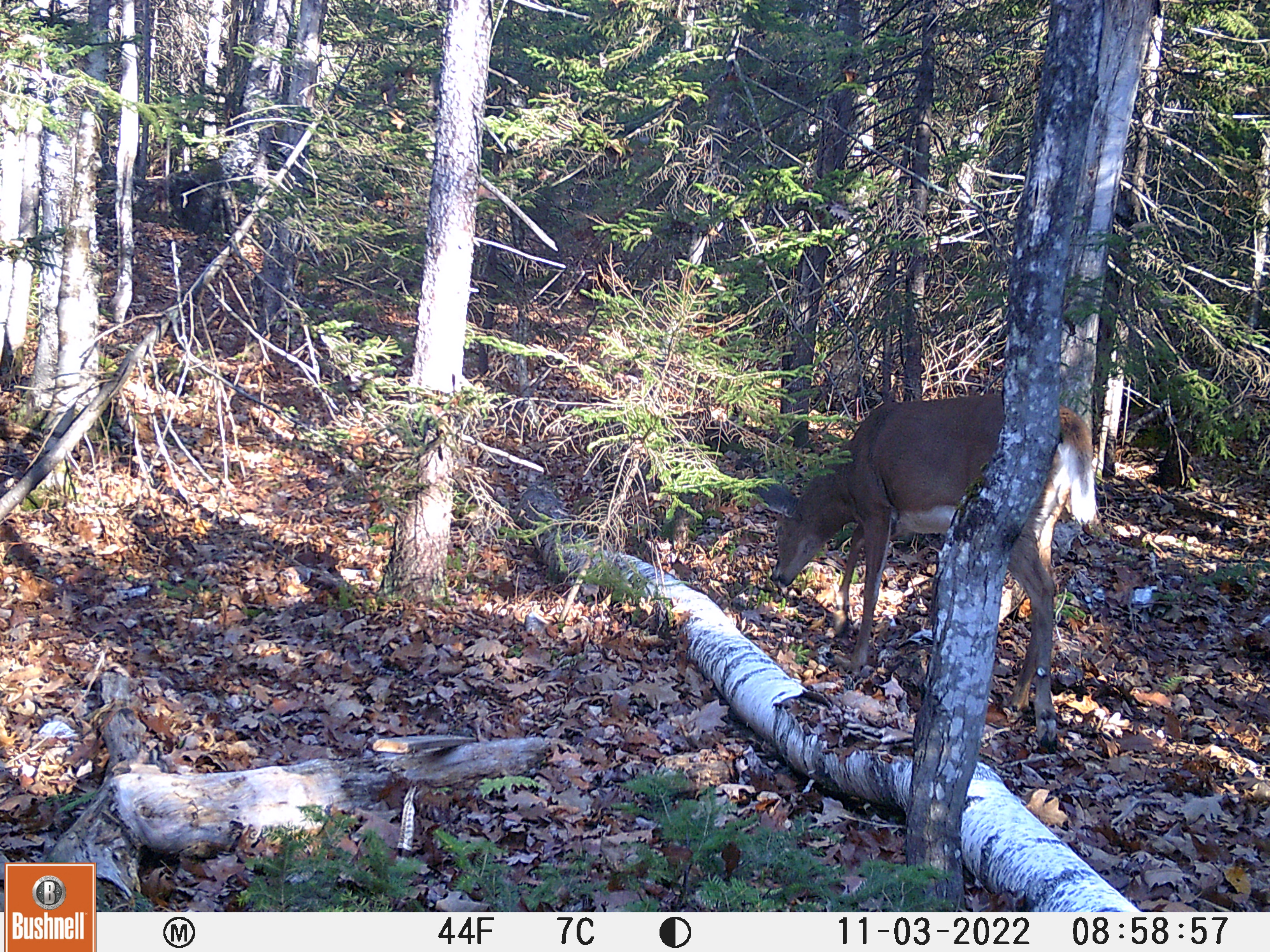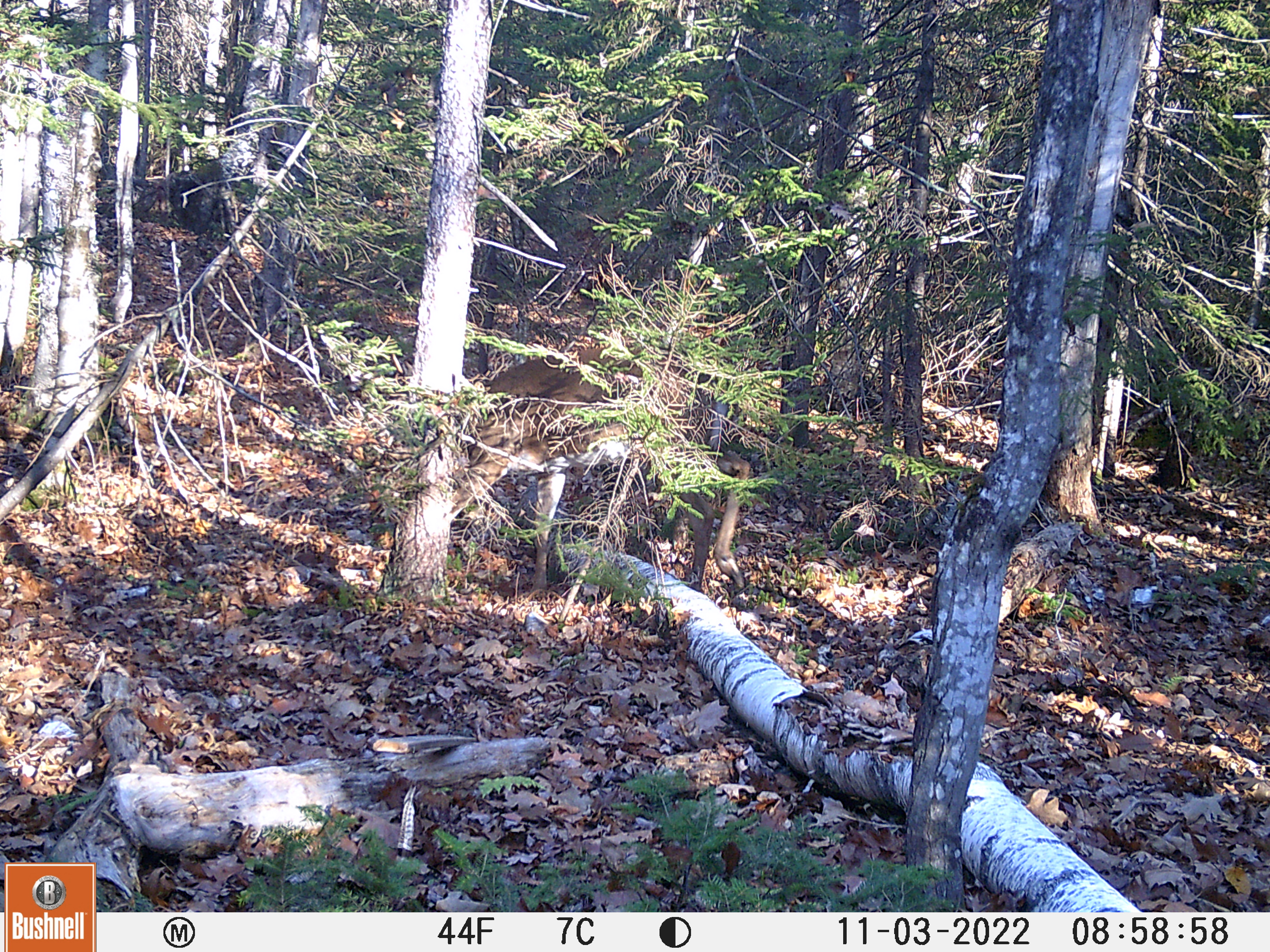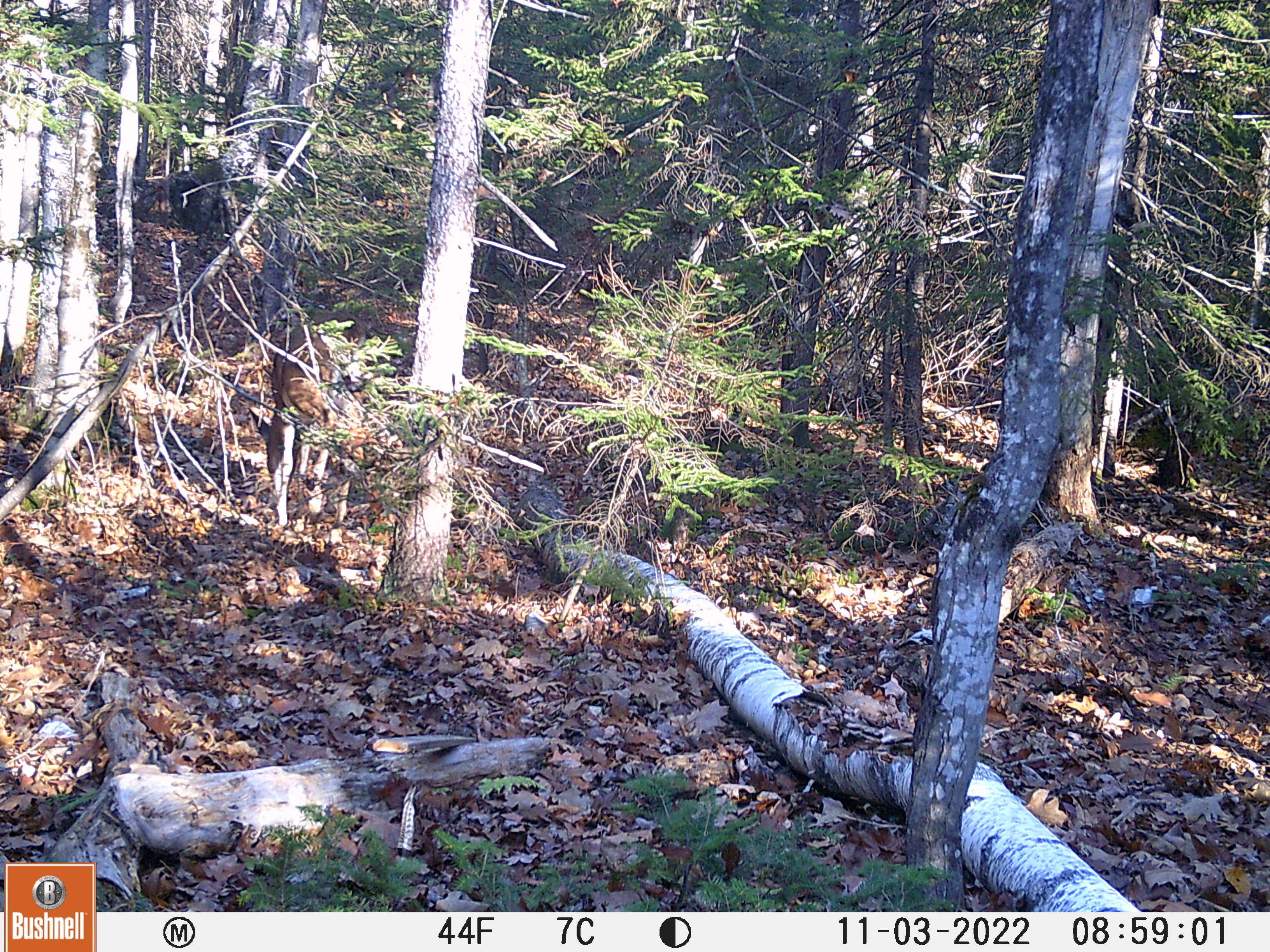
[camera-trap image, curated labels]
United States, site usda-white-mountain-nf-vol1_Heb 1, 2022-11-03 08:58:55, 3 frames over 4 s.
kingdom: Animalia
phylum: Chordata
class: Mammalia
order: Artiodactyla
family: Cervidae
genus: Odocoileus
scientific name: Odocoileus virginianus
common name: white-tailed deer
White-tailed deer (Odocoileus virginianus).